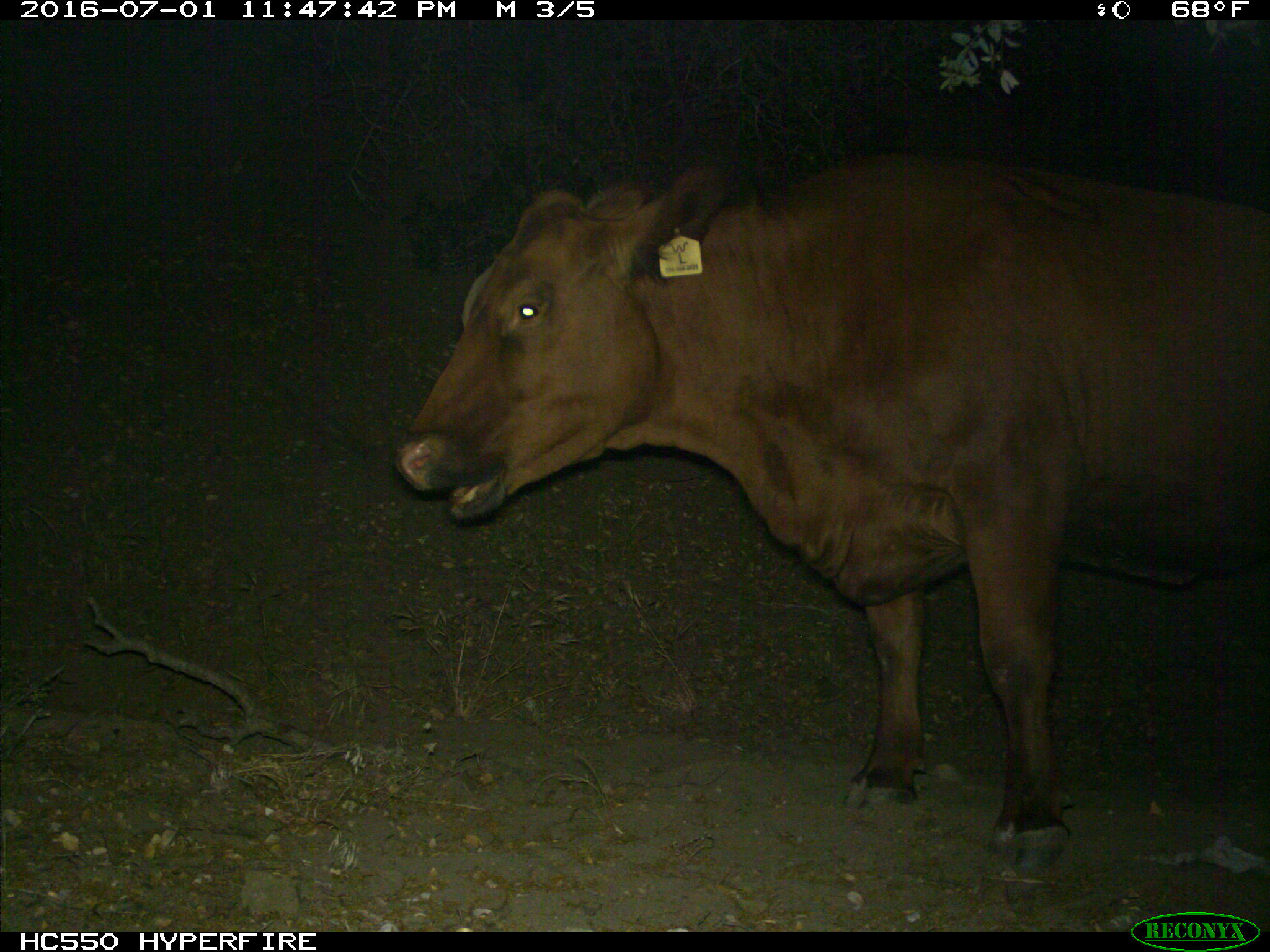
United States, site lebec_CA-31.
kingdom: Animalia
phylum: Chordata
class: Mammalia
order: Artiodactyla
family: Bovidae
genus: Bos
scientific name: Bos taurus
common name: domestic cow